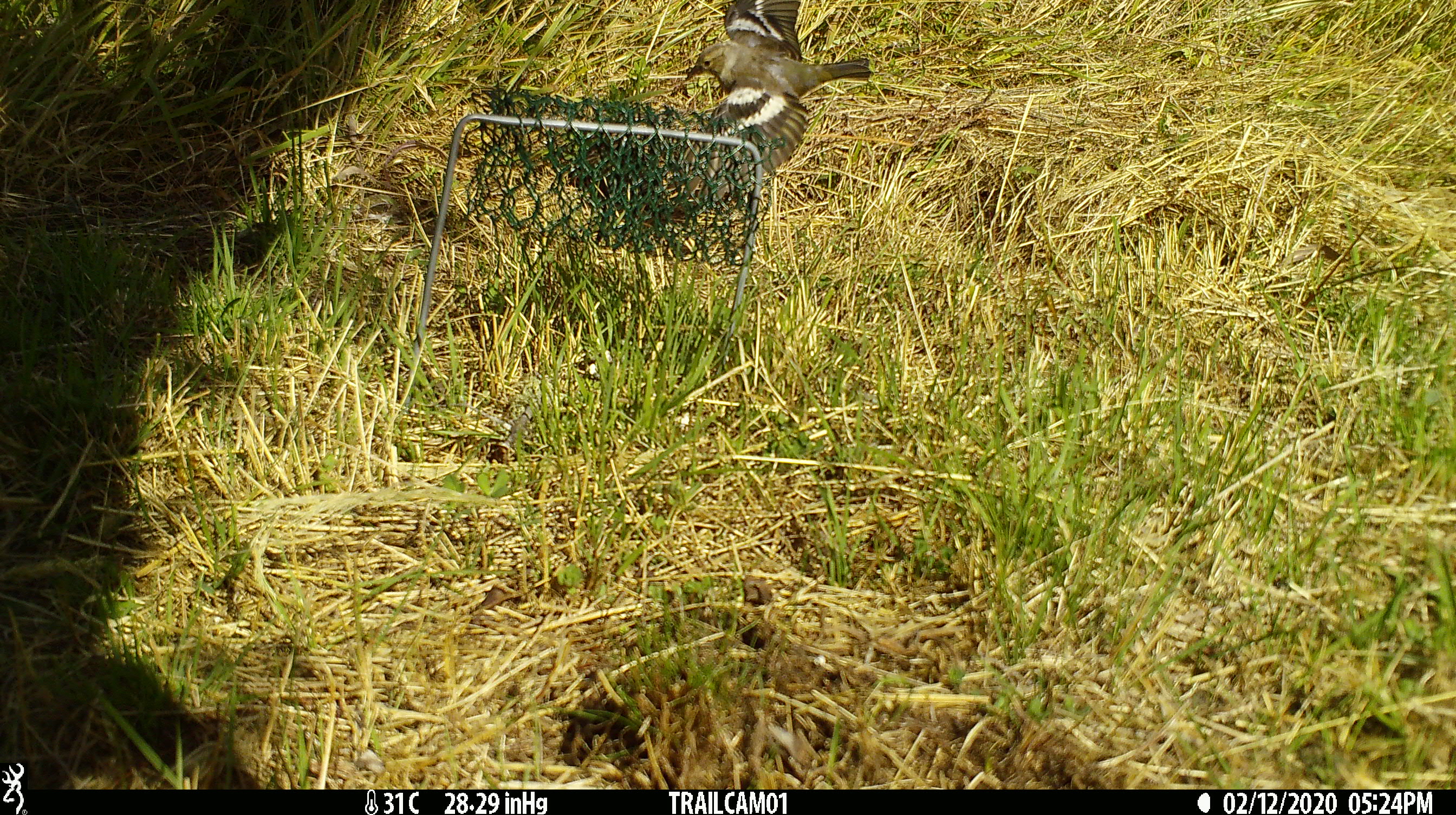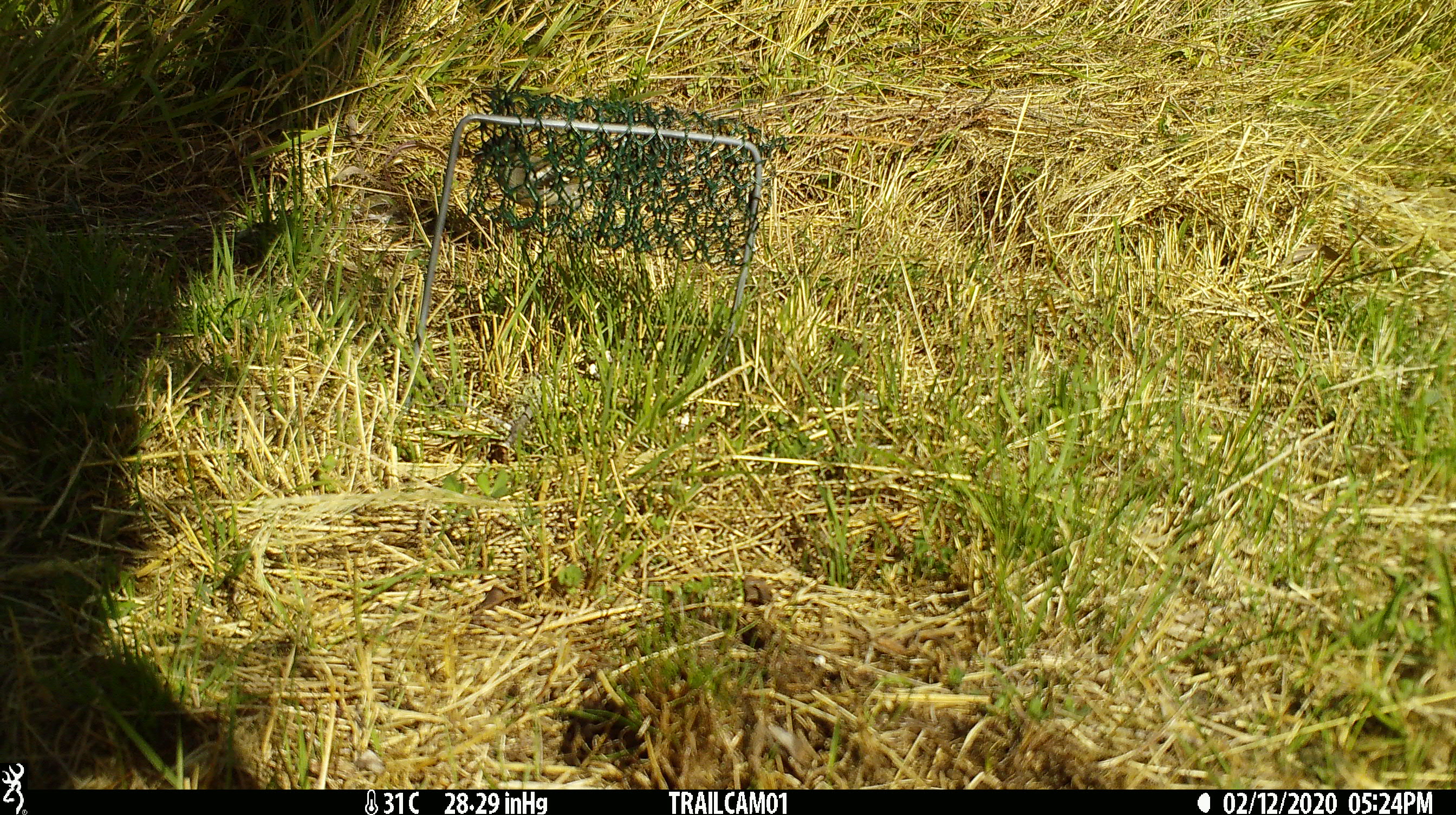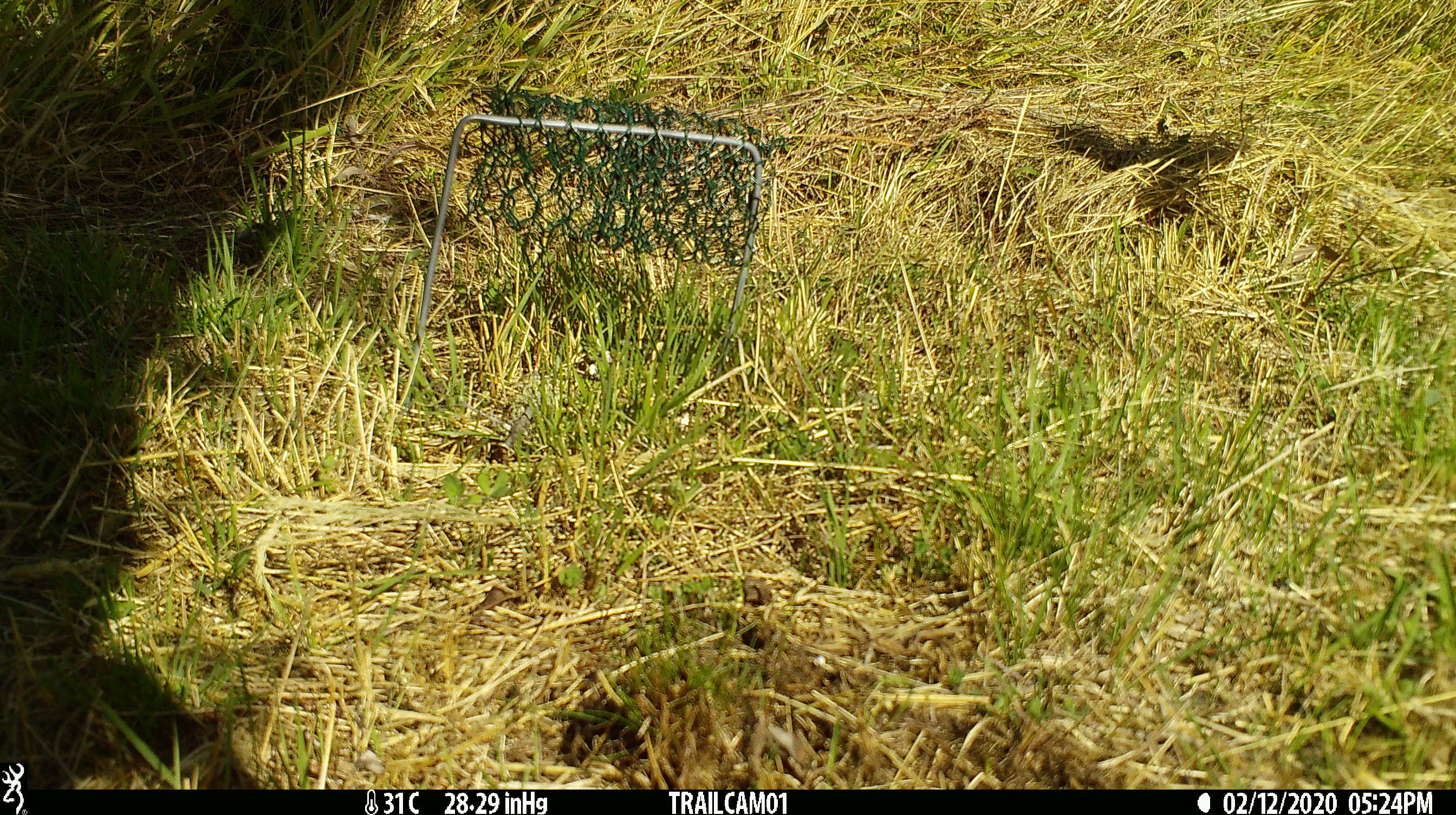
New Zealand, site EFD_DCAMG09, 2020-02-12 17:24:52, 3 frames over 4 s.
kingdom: Animalia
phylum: Chordata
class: Aves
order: Passeriformes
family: Fringillidae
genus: Fringilla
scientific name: Fringilla coelebs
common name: common chaffinch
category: chaffinch